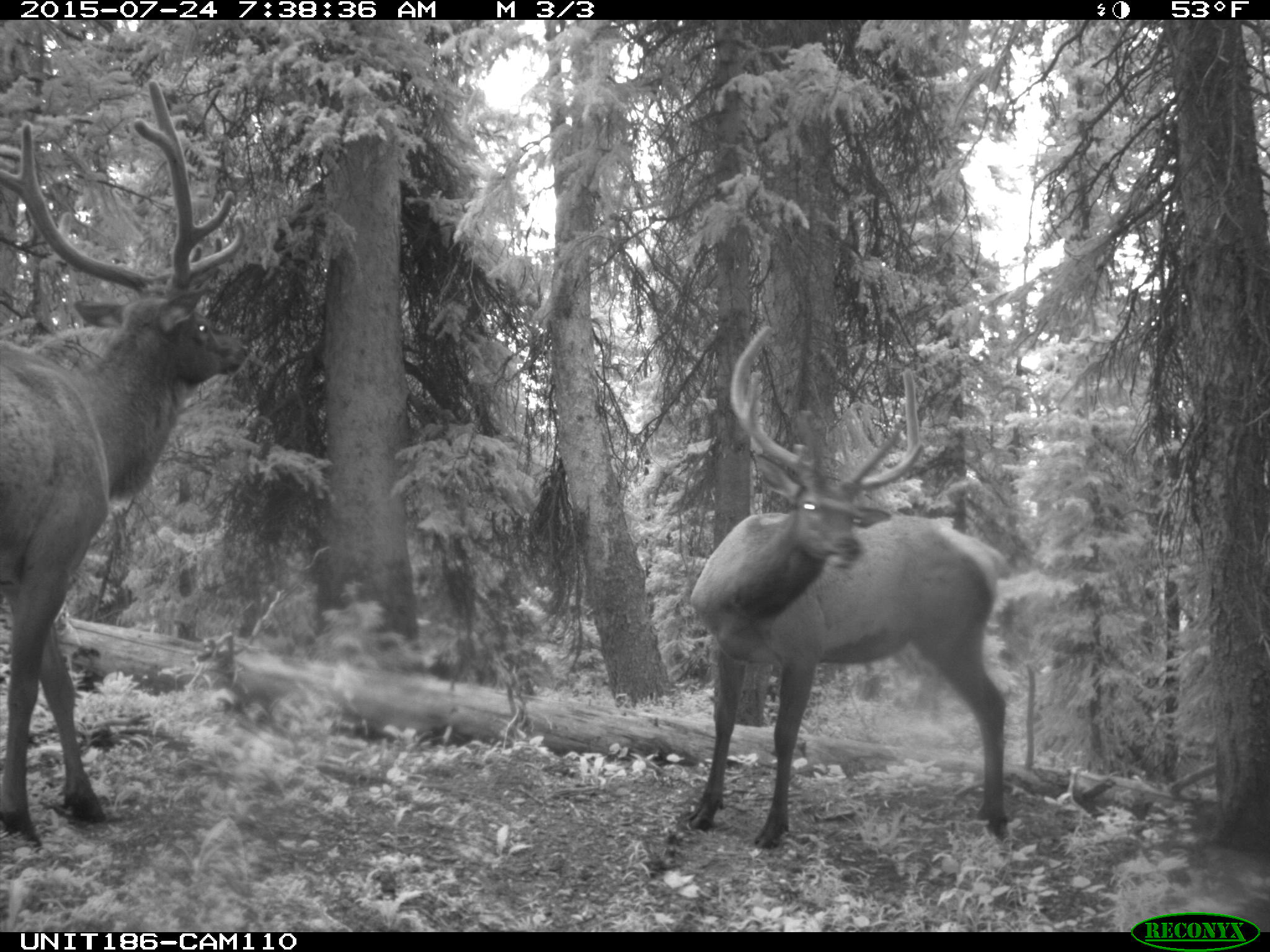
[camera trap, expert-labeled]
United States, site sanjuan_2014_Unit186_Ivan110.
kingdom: Animalia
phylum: Chordata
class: Mammalia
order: Artiodactyla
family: Cervidae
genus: Cervus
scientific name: Cervus elaphus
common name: red deer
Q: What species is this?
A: Cervus elaphus (red deer).